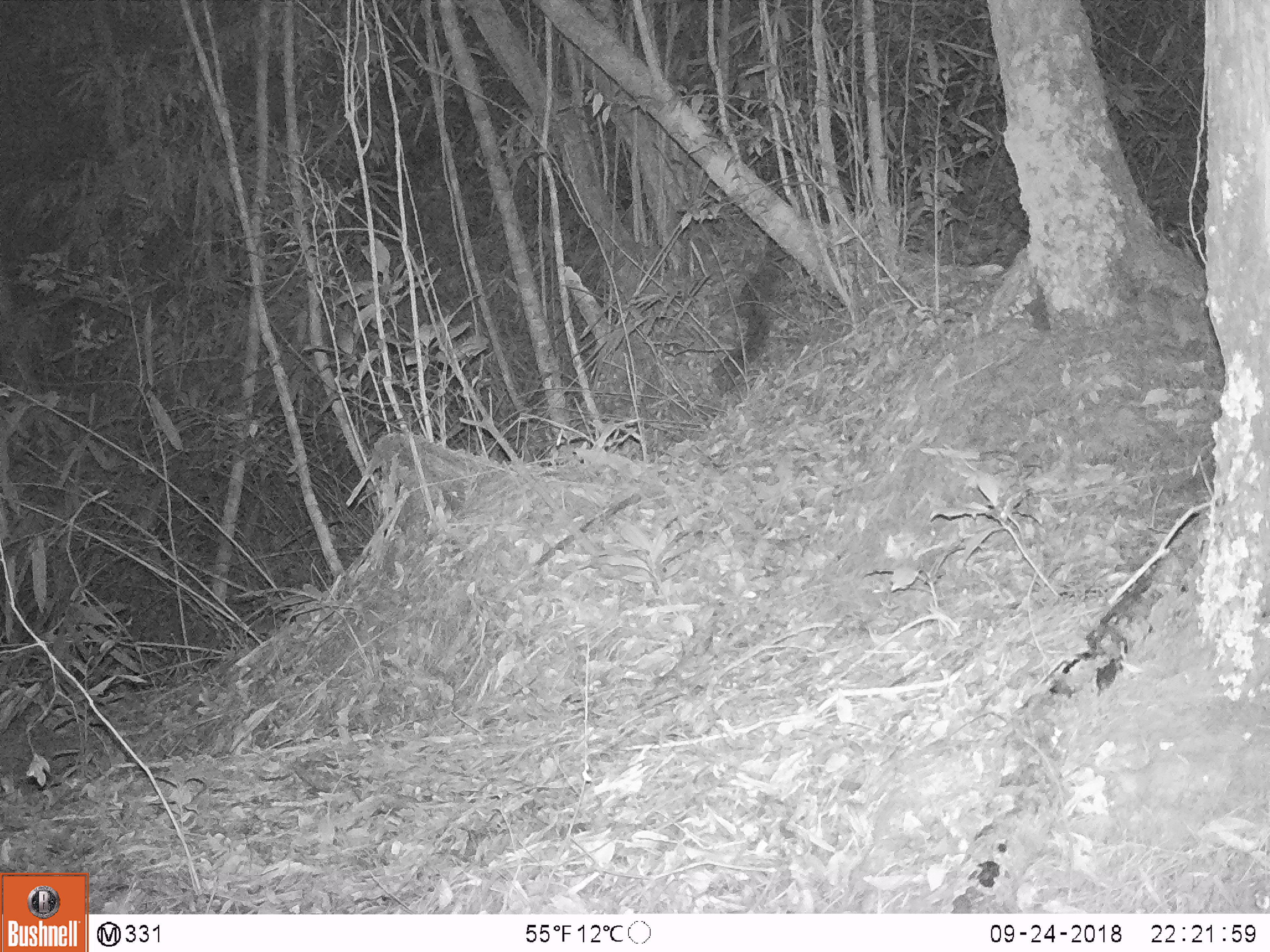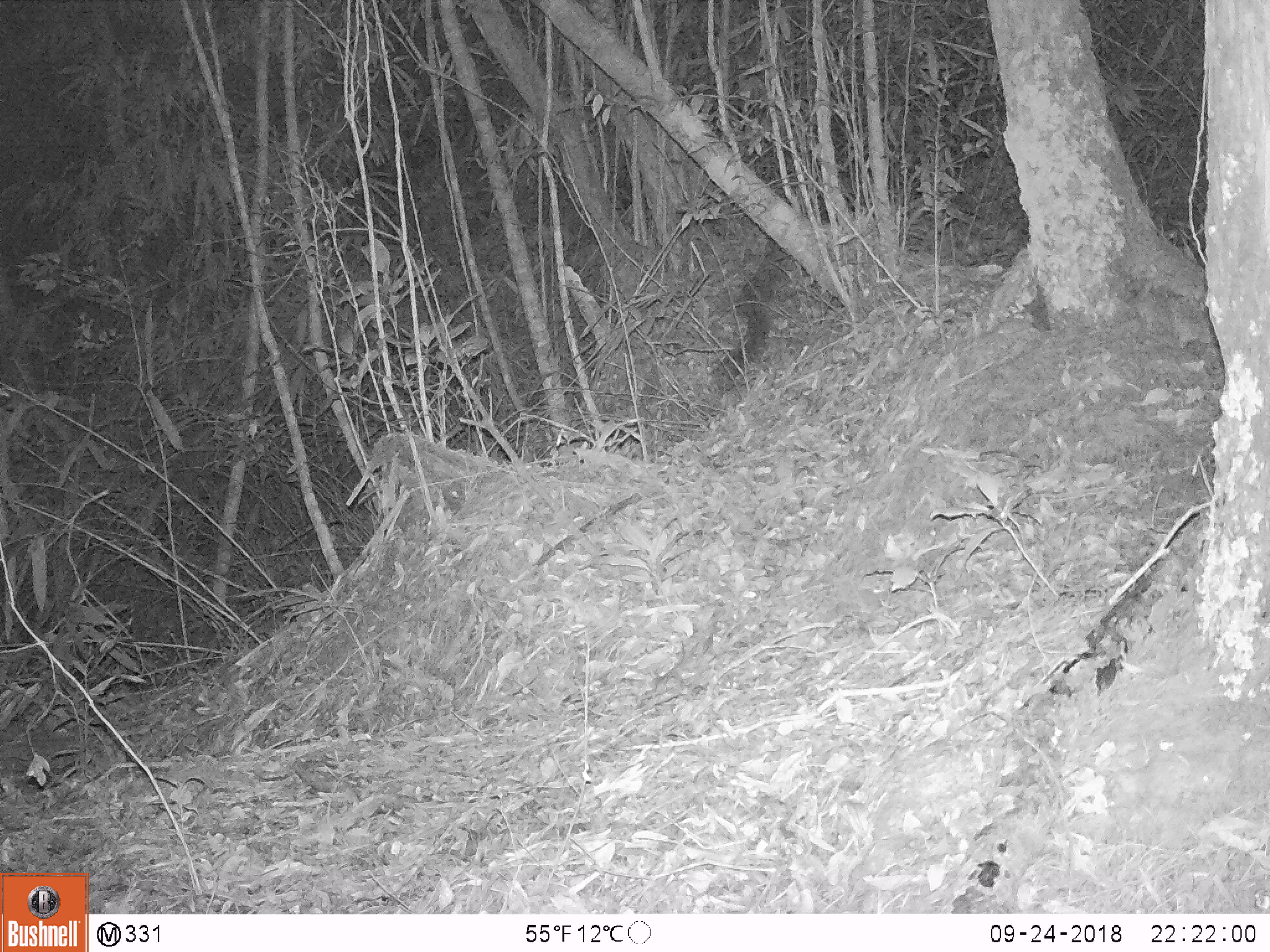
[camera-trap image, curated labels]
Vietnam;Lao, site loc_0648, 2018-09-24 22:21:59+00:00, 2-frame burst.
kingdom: Animalia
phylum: Chordata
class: Mammalia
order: Rodentia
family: Muridae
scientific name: Muridae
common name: old-world mice and rats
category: unidentified murid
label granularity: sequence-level